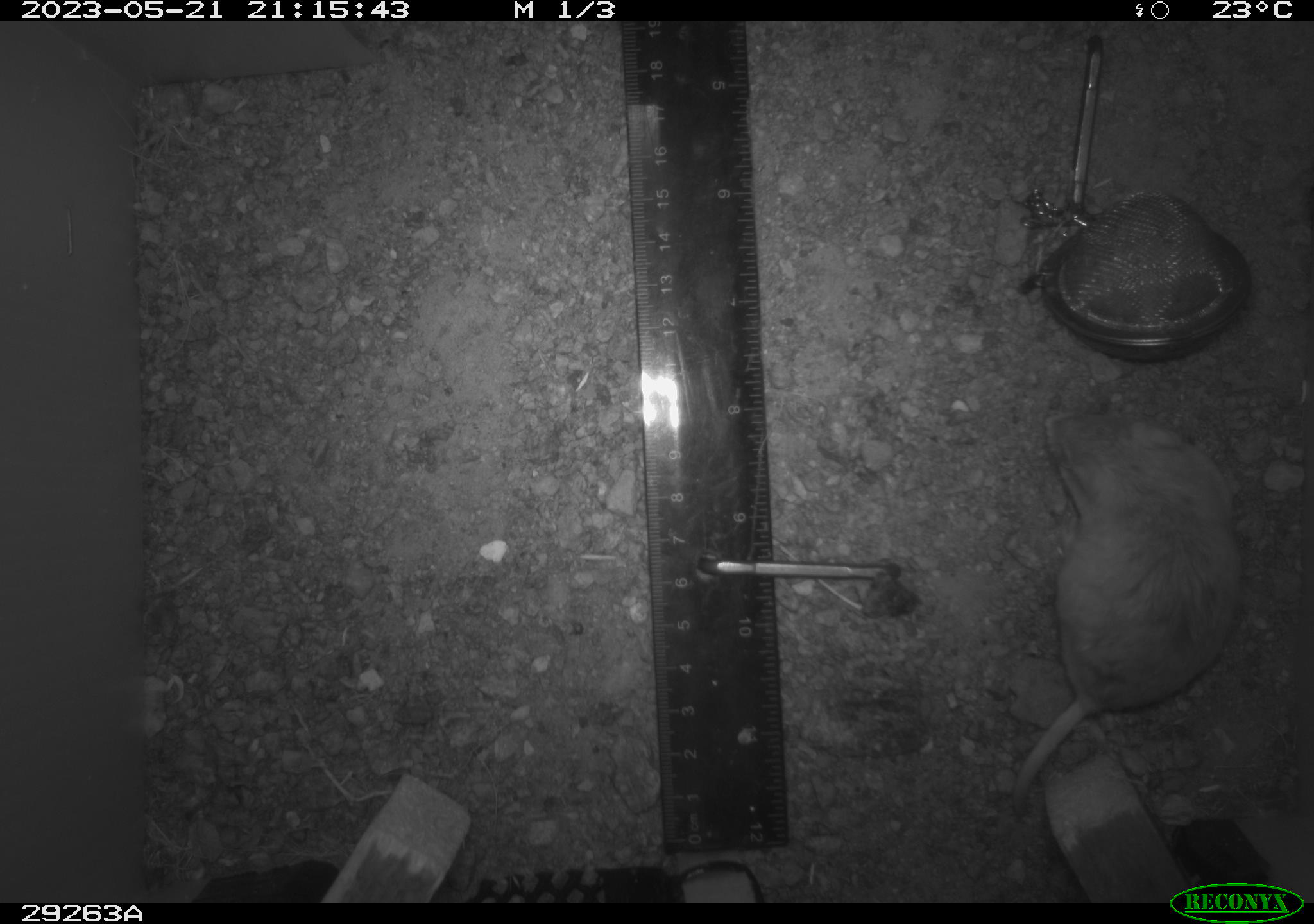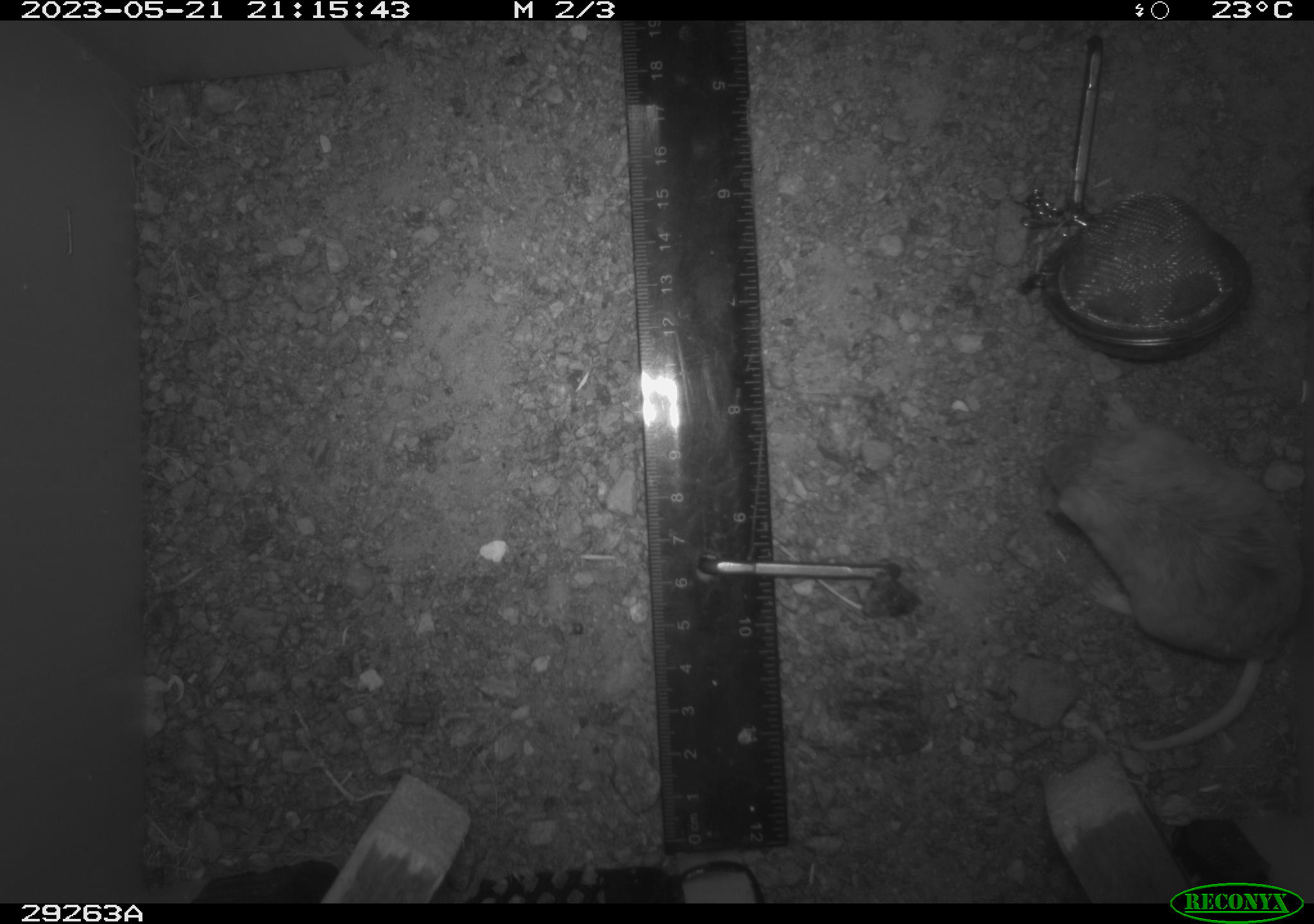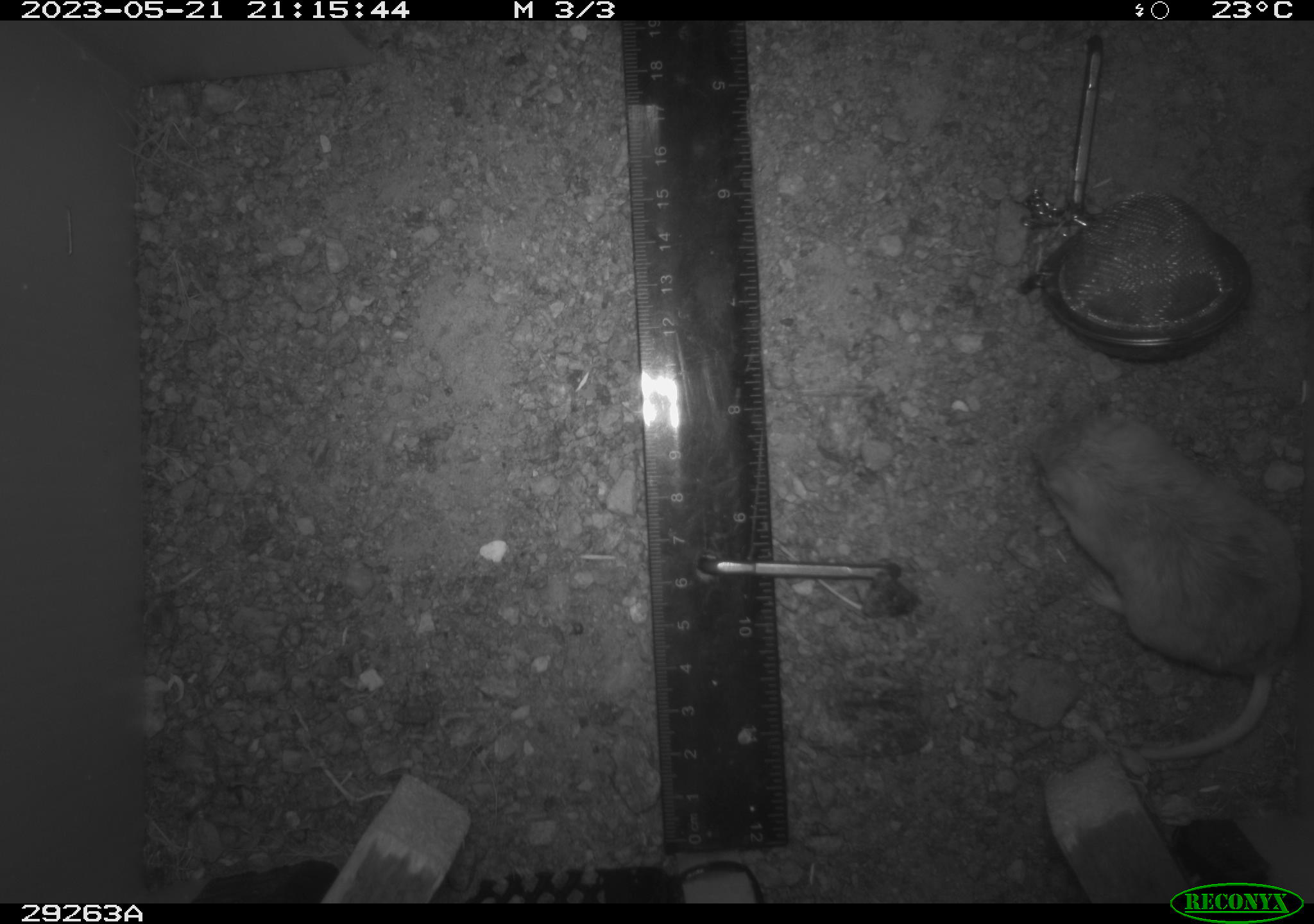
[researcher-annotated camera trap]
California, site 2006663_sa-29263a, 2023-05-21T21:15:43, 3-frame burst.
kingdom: Animalia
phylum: Chordata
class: Mammalia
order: Rodentia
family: Cricetidae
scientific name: Arvicolinae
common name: voles, lemmings, and muskrats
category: arvicolinae subfamily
Arvicolinae subfamily (voles, lemmings, and muskrats) (Arvicolinae).